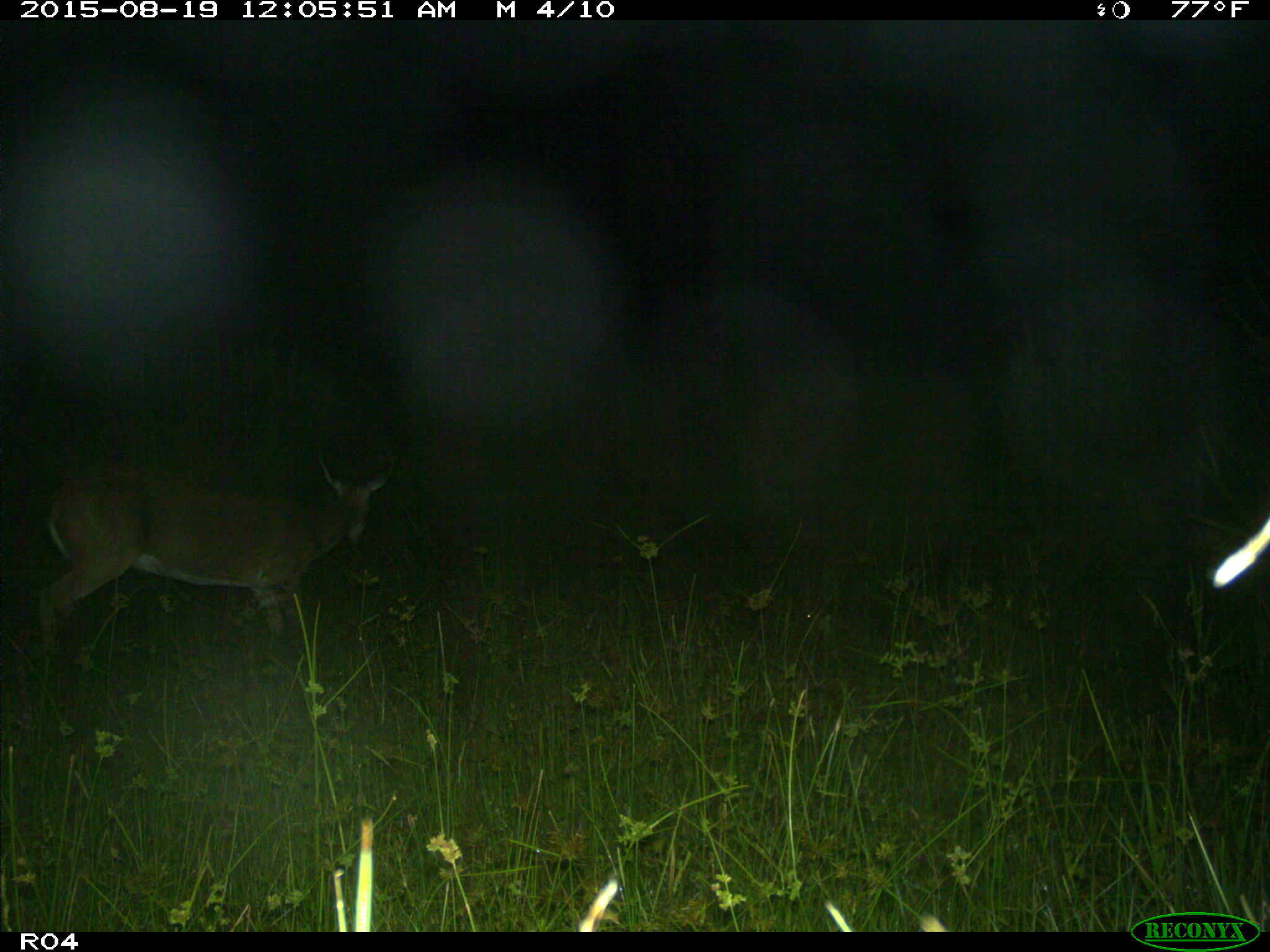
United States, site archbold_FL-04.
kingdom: Animalia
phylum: Chordata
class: Mammalia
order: Artiodactyla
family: Cervidae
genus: Odocoileus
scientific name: Odocoileus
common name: deer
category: unidentified deer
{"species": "unidentified deer (deer) (Odocoileus)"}